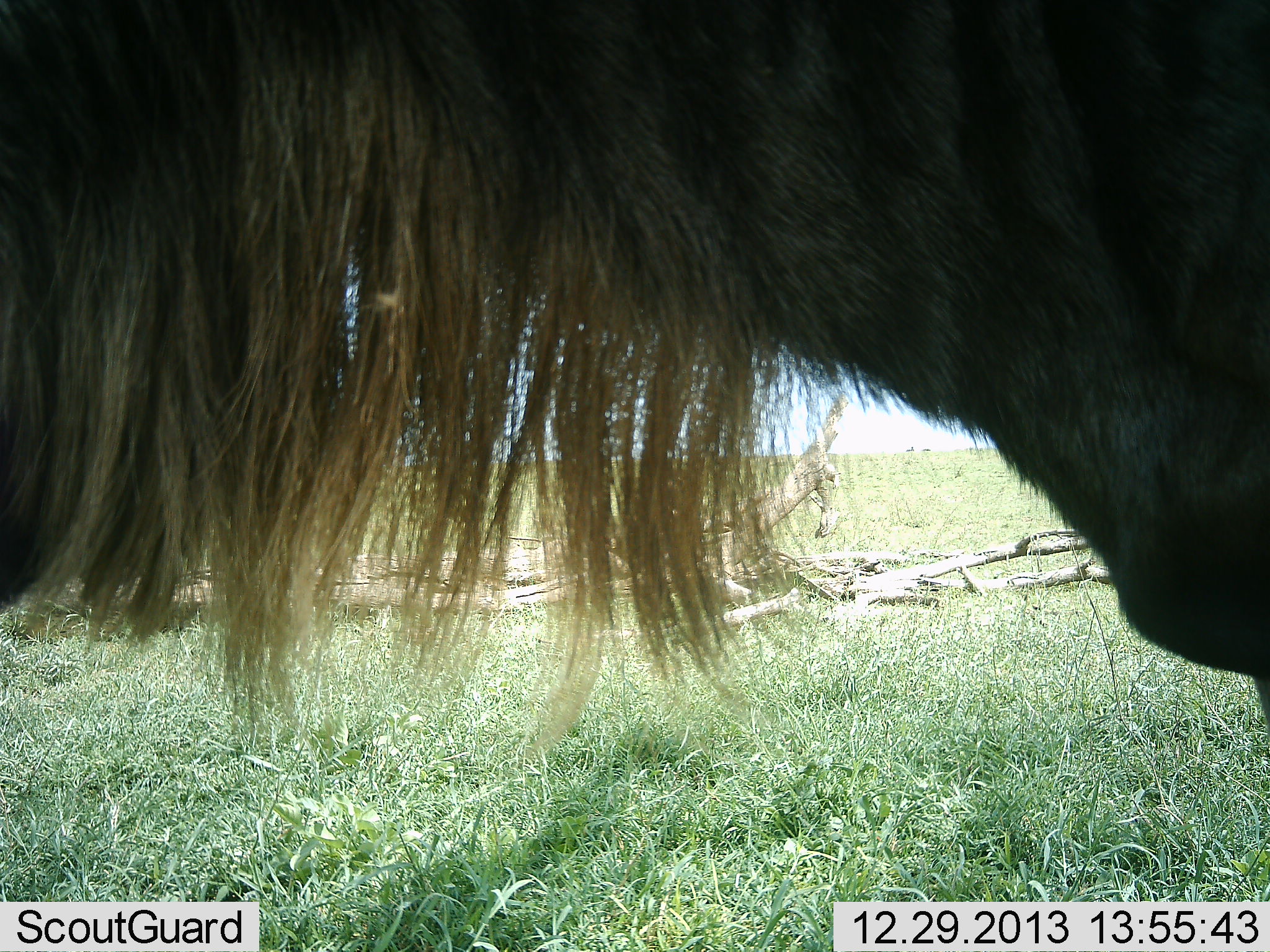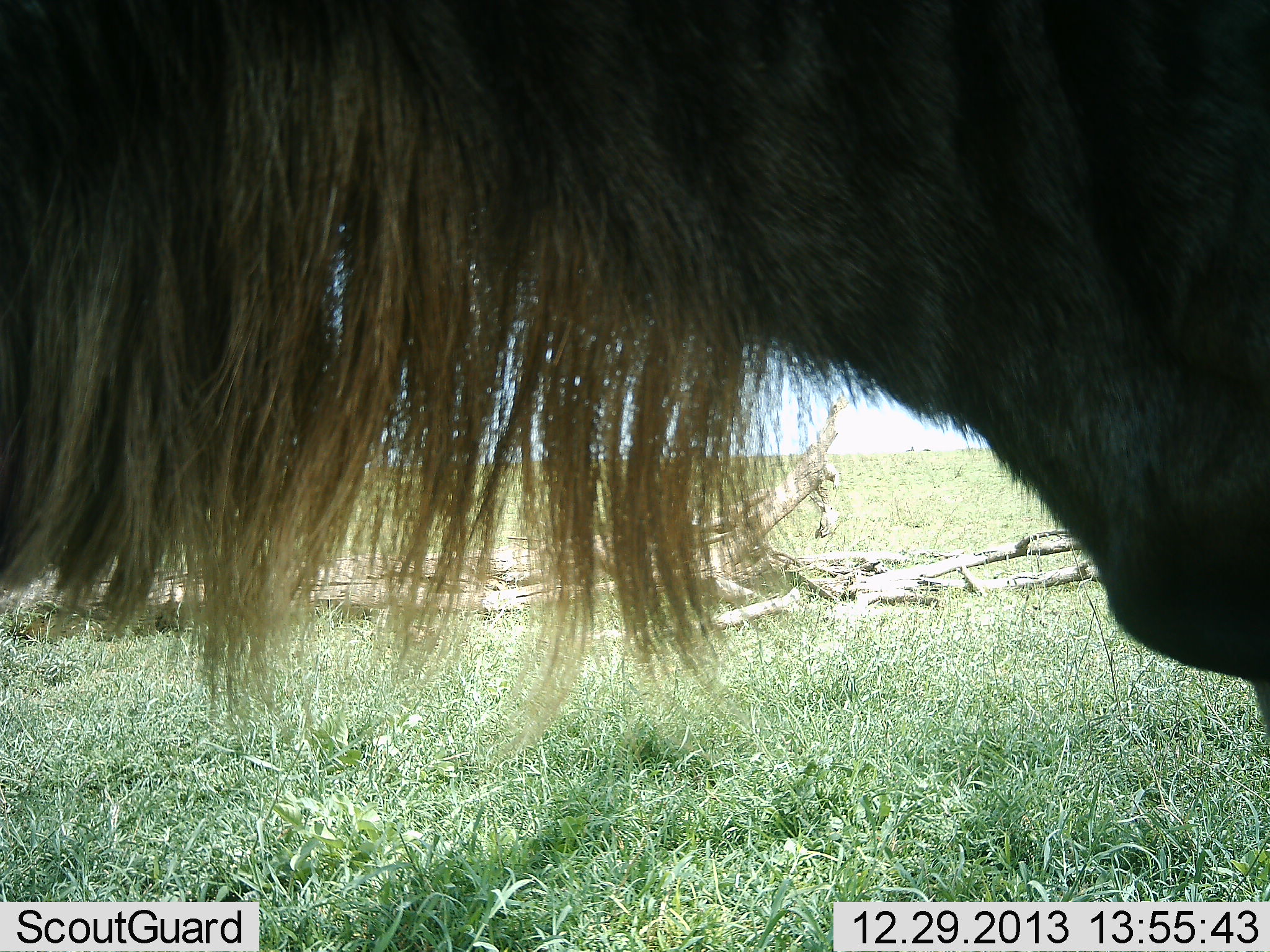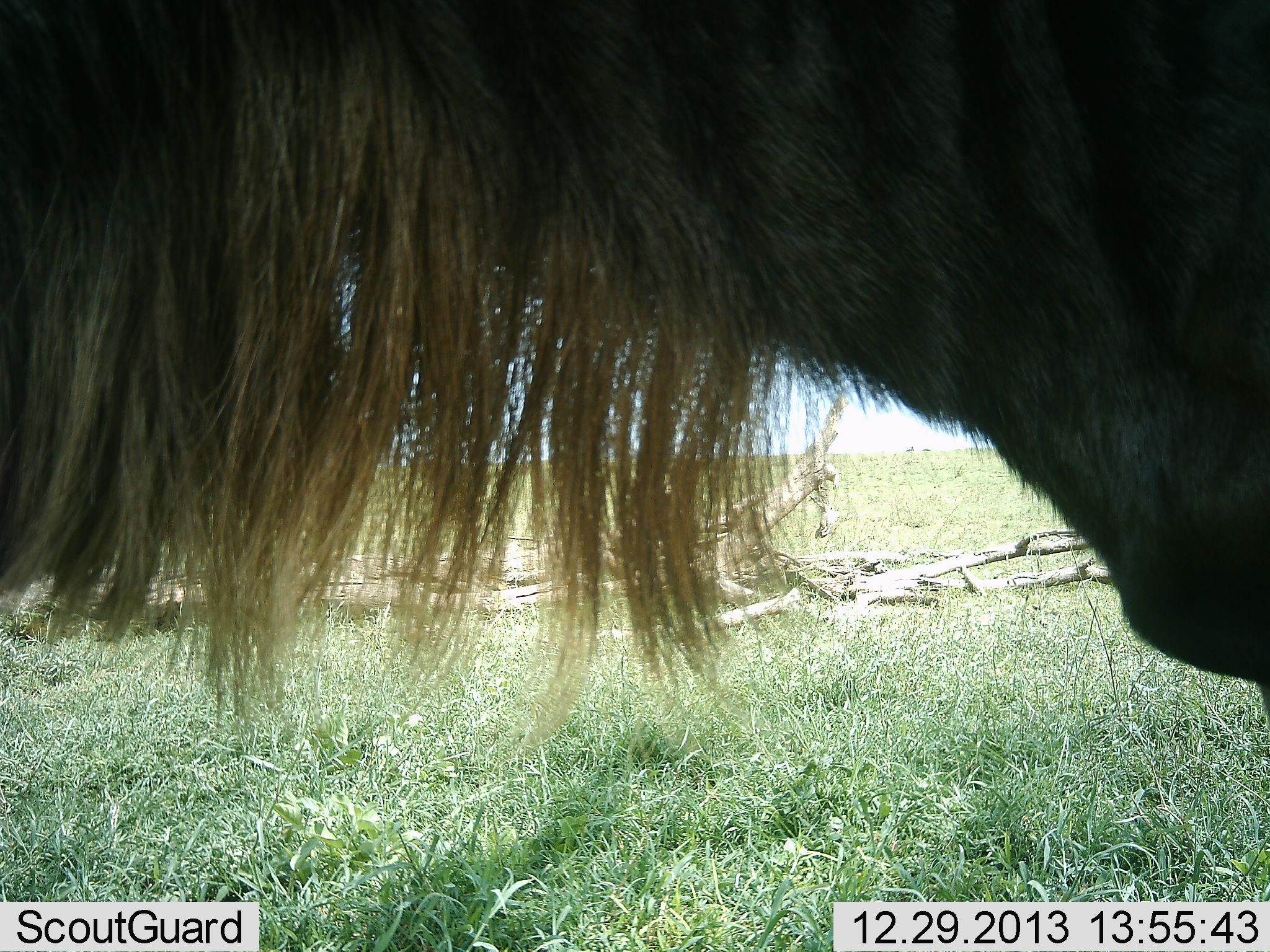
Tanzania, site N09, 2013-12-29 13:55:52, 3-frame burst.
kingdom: Animalia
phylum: Chordata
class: Mammalia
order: Artiodactyla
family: Bovidae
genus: Connochaetes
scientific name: Connochaetes taurinus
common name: blue wildebeest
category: wildebeest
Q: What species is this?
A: Wildebeest (blue wildebeest) (Connochaetes taurinus).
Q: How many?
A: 1.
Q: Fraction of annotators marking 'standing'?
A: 90%.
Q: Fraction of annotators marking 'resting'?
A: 10%.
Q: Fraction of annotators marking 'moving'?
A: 10%.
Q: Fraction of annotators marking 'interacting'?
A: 0%.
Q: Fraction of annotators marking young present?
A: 0%.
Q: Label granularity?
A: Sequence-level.